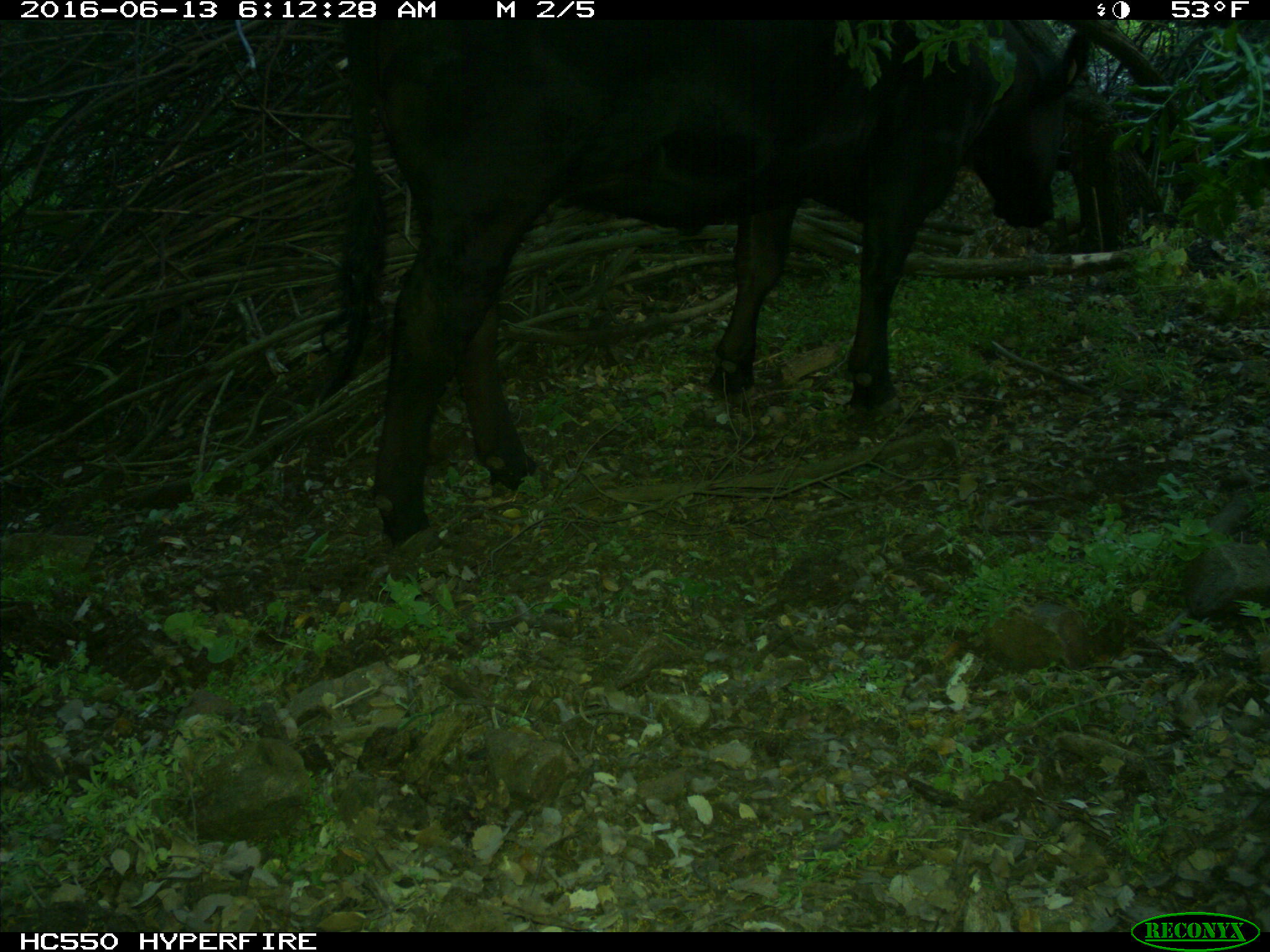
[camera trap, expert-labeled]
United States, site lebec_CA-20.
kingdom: Animalia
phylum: Chordata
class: Mammalia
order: Artiodactyla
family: Bovidae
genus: Bos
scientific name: Bos taurus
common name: domestic cow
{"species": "Bos taurus (domestic cow)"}